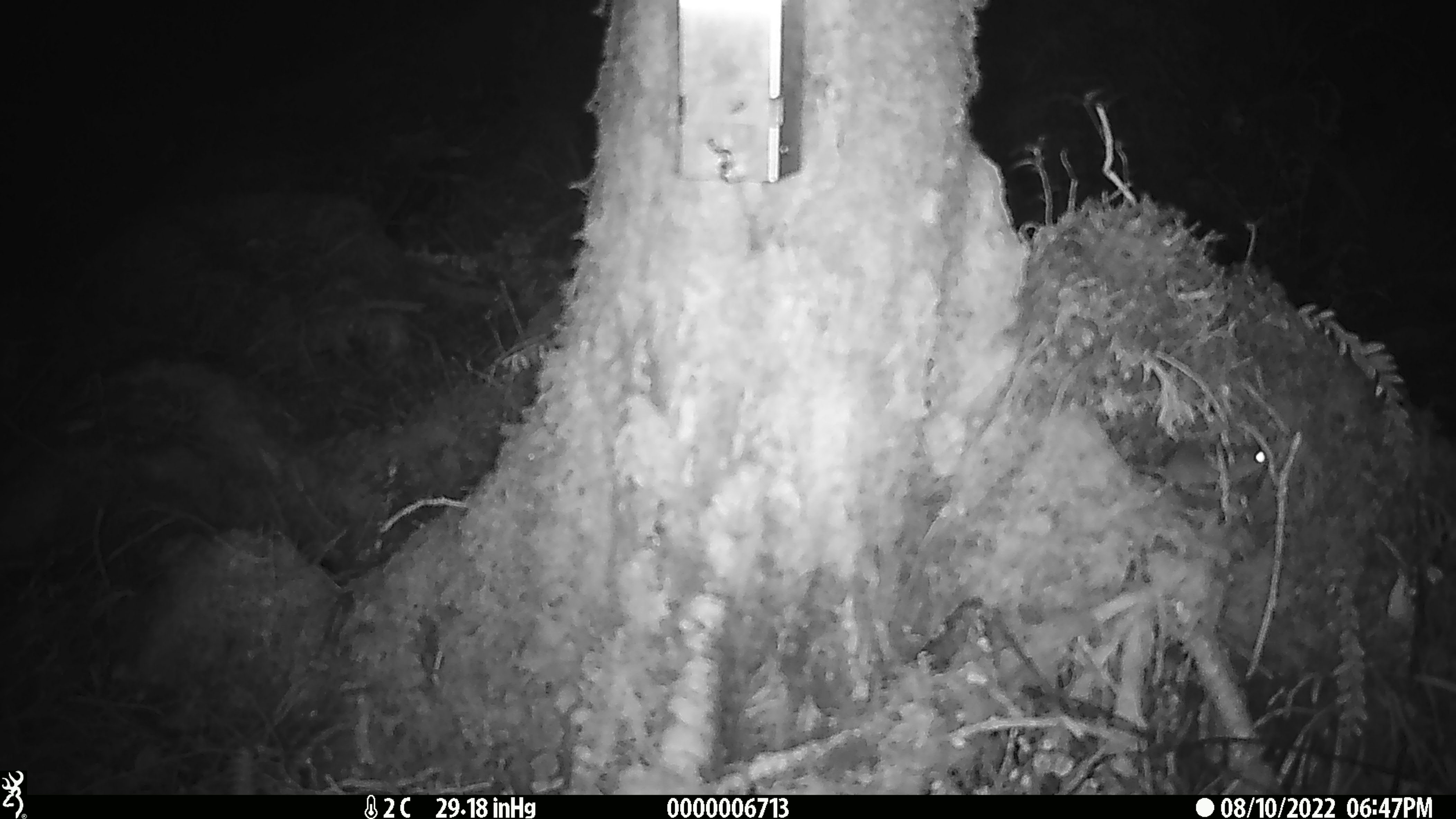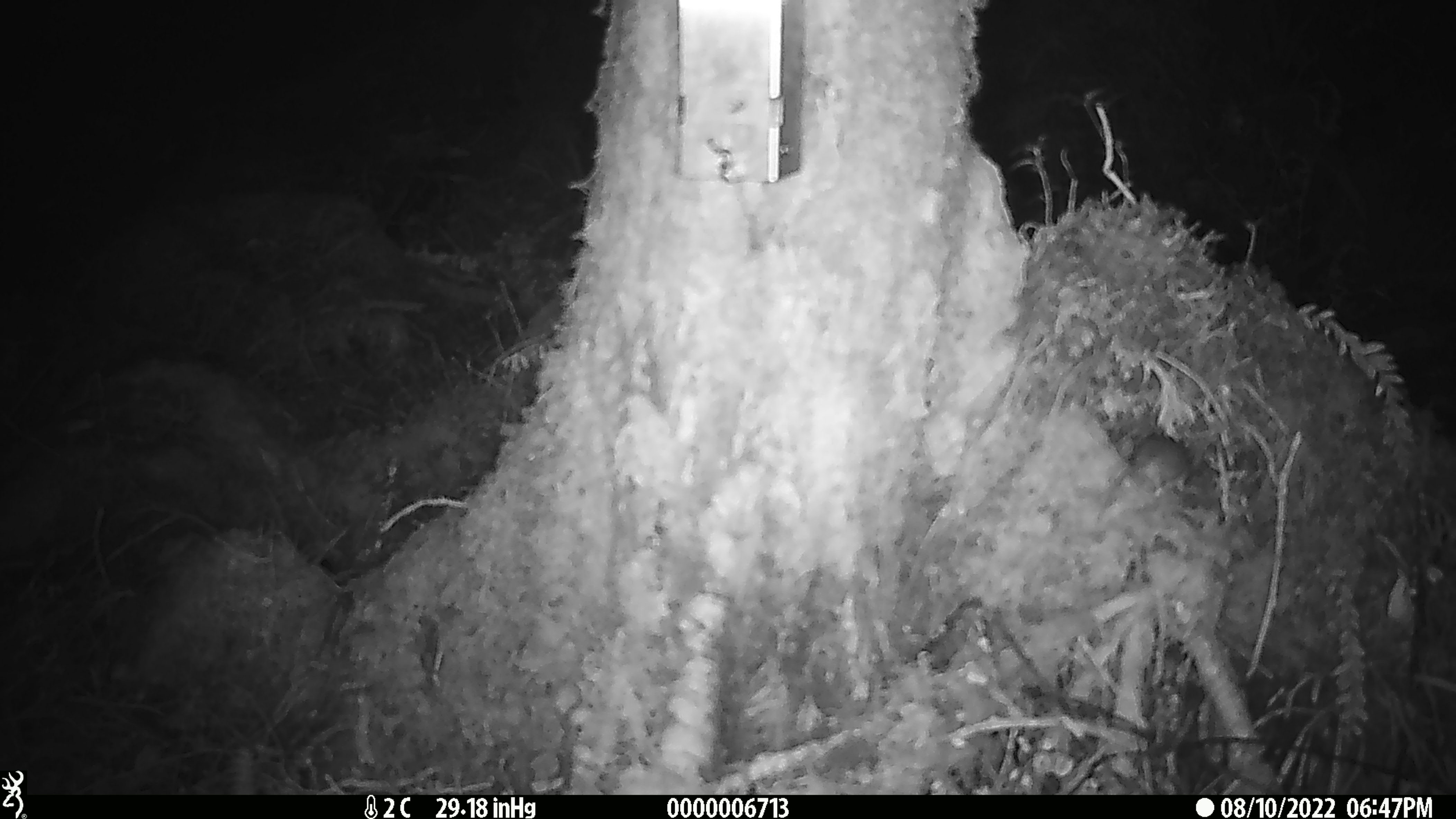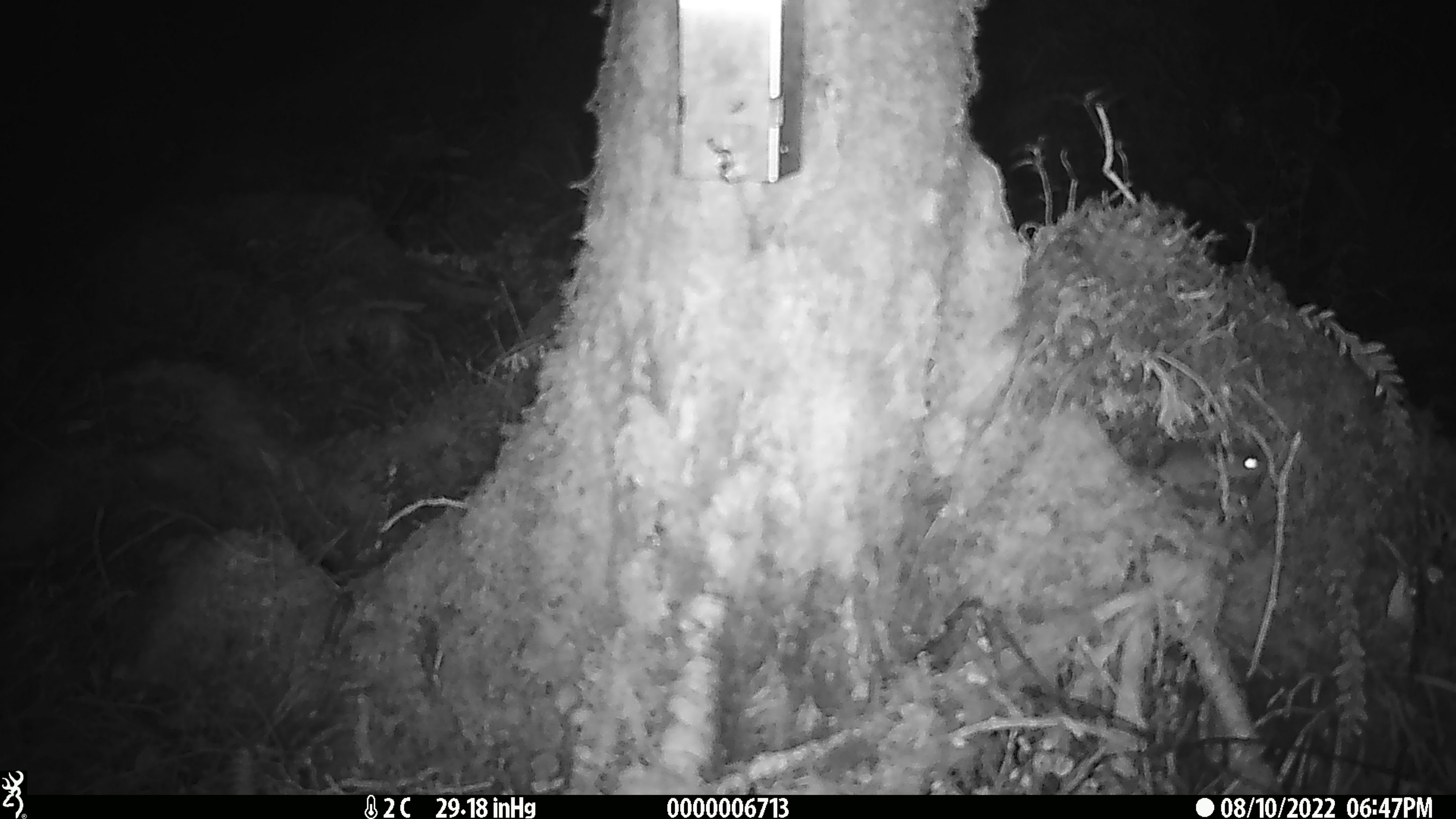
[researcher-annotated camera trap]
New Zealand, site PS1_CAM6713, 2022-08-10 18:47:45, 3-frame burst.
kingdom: Animalia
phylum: Chordata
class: Mammalia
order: Rodentia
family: Muridae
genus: Mus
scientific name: Mus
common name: mouse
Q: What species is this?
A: Mouse (Mus).